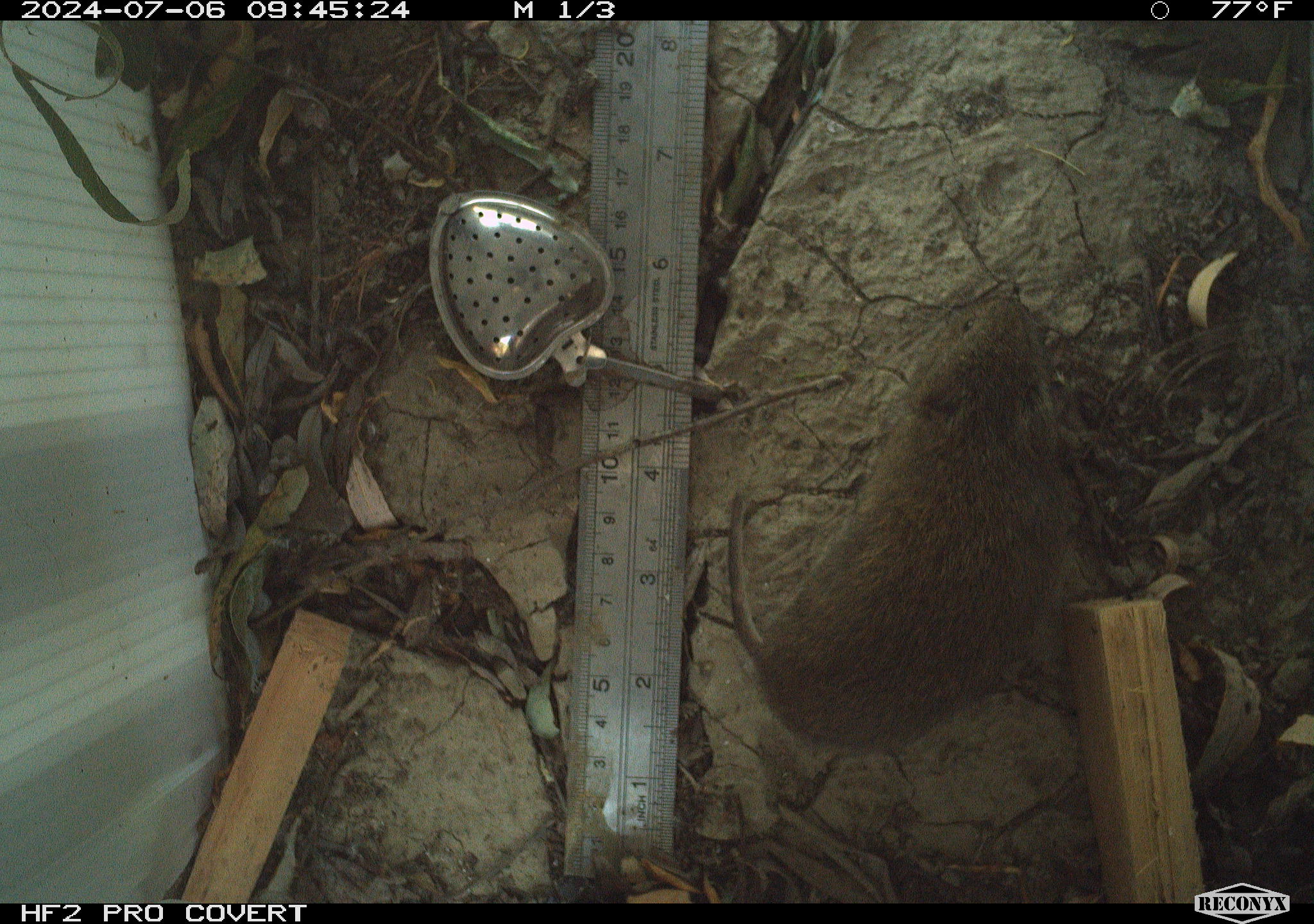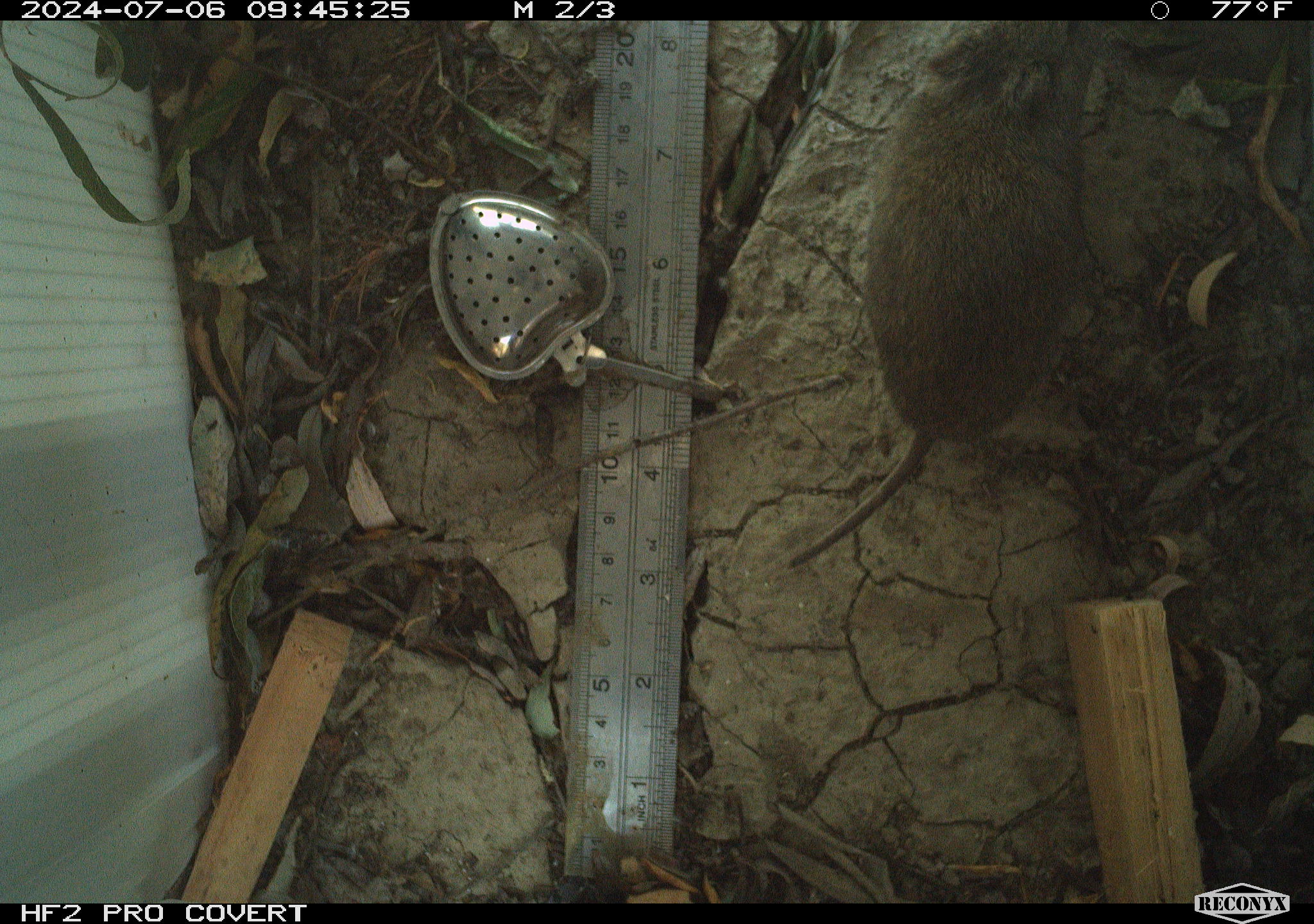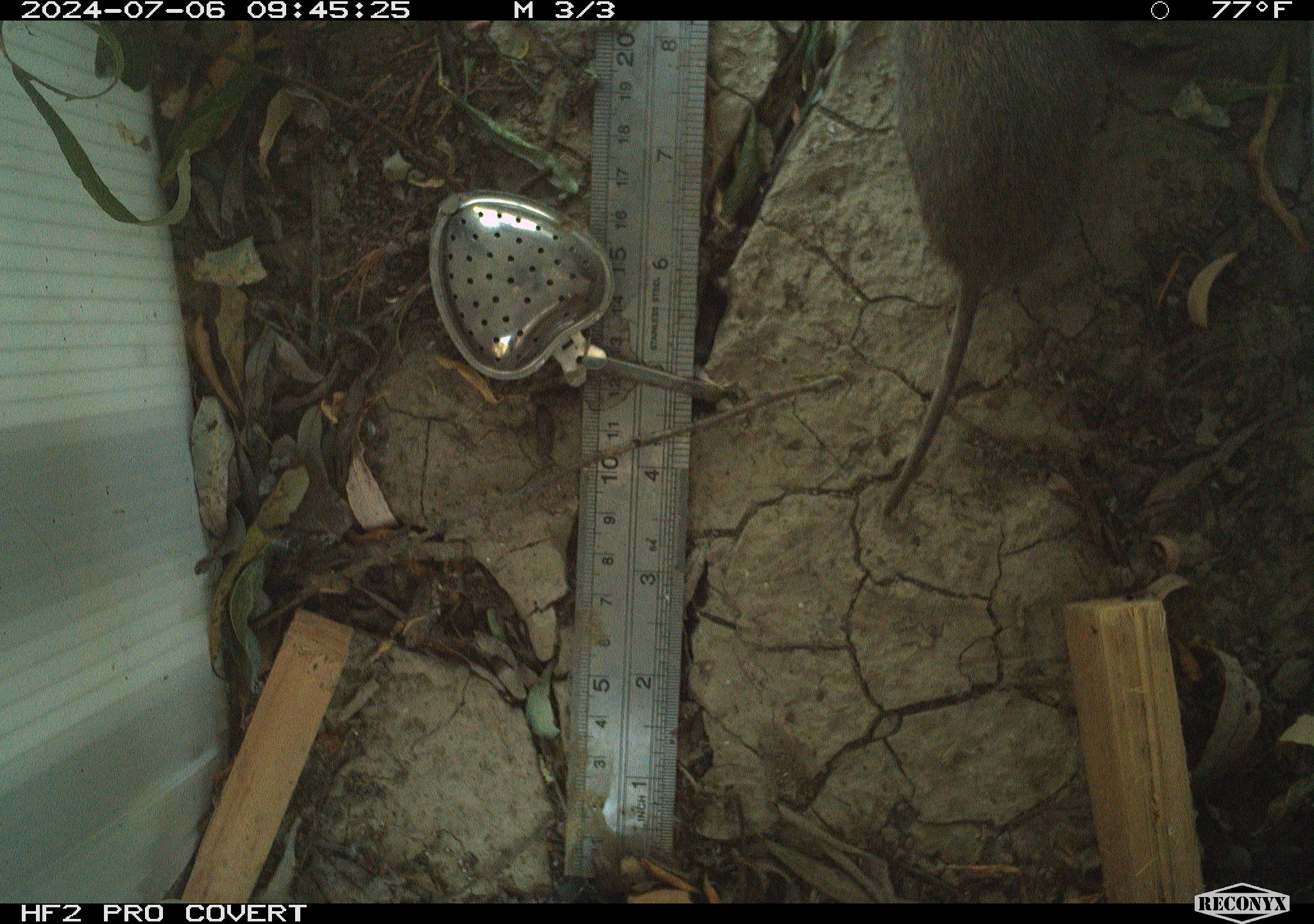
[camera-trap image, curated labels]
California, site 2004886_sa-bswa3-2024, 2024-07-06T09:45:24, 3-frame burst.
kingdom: Animalia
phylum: Chordata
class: Mammalia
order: Rodentia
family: Cricetidae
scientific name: Arvicolinae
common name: voles, lemmings, and muskrats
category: arvicolinae subfamily